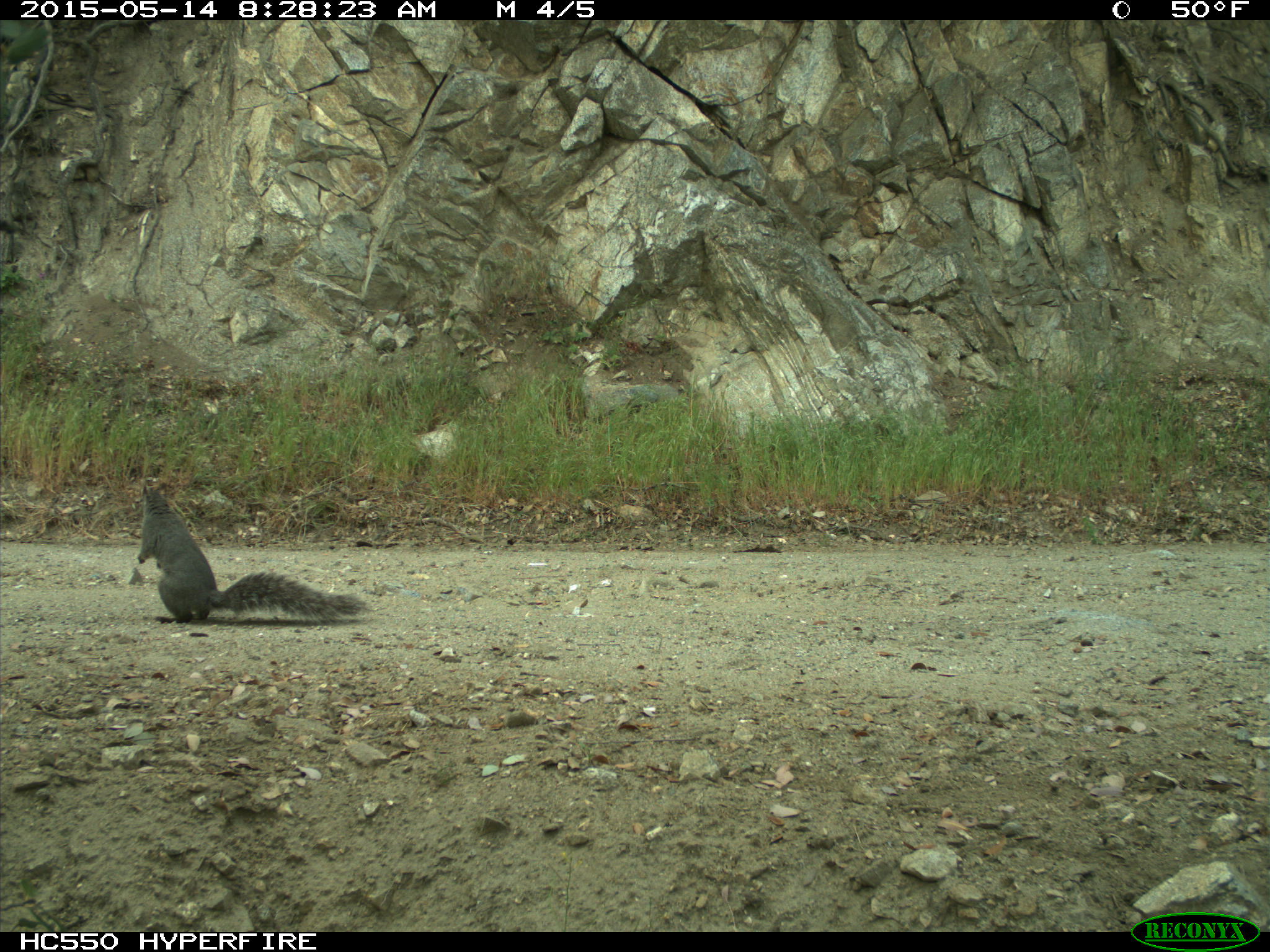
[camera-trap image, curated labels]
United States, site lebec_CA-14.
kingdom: Animalia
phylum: Chordata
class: Mammalia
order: Rodentia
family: Sciuridae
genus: Sciurus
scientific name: Sciurus carolinensis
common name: eastern gray squirrel